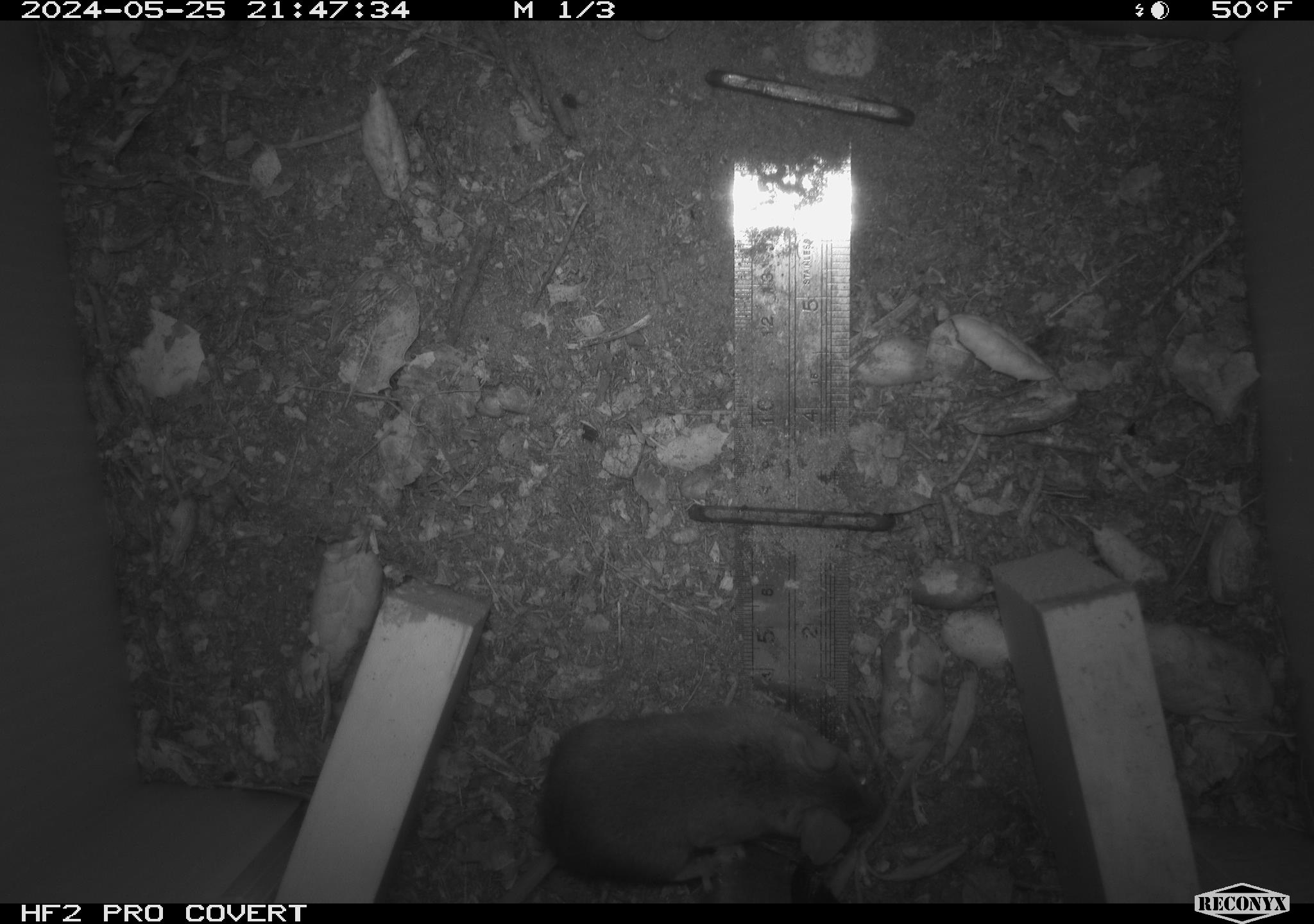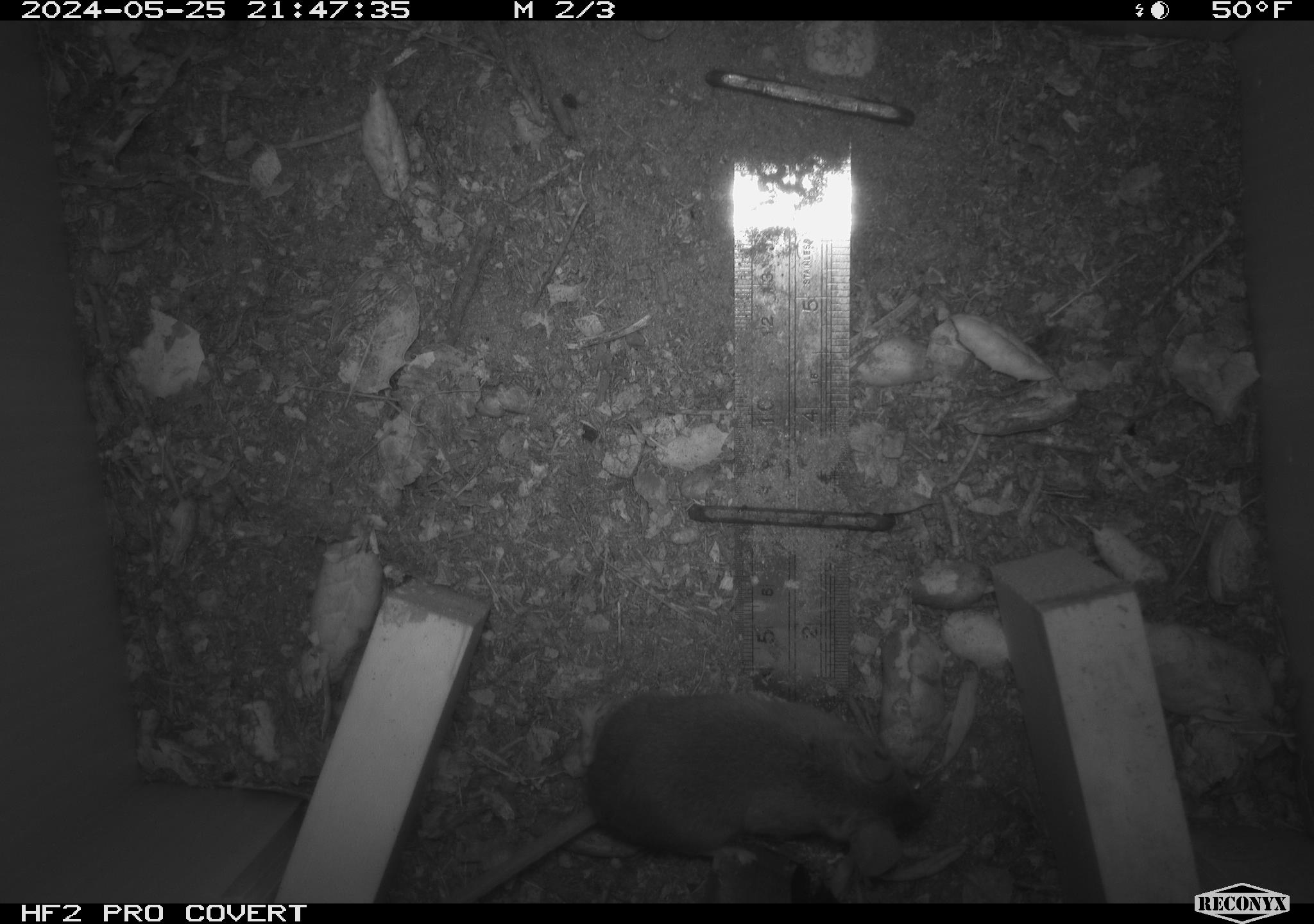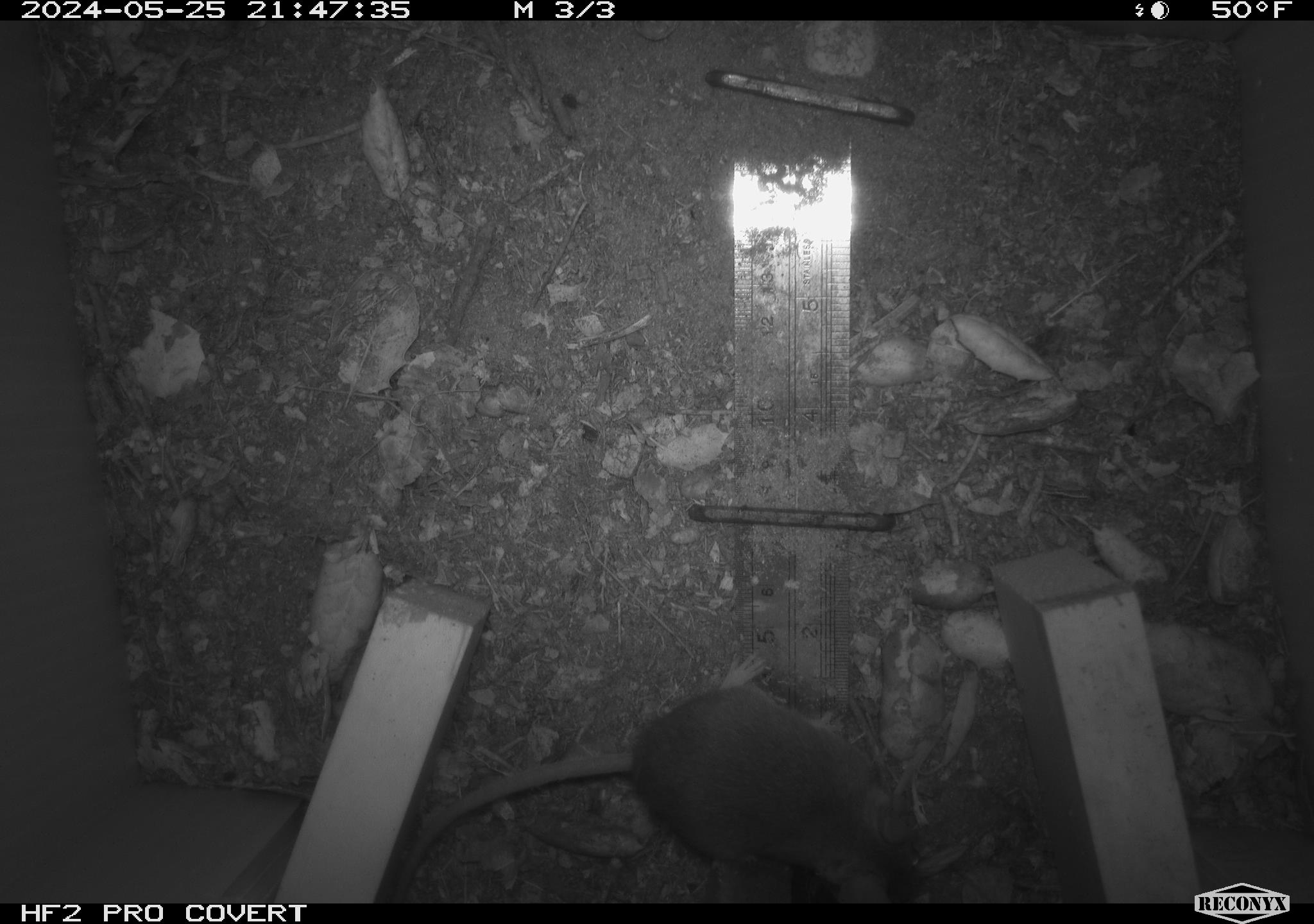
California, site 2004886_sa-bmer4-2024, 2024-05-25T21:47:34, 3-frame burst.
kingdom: Animalia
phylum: Chordata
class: Mammalia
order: Rodentia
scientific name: Rodentia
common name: mouse species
Mouse species (Rodentia).